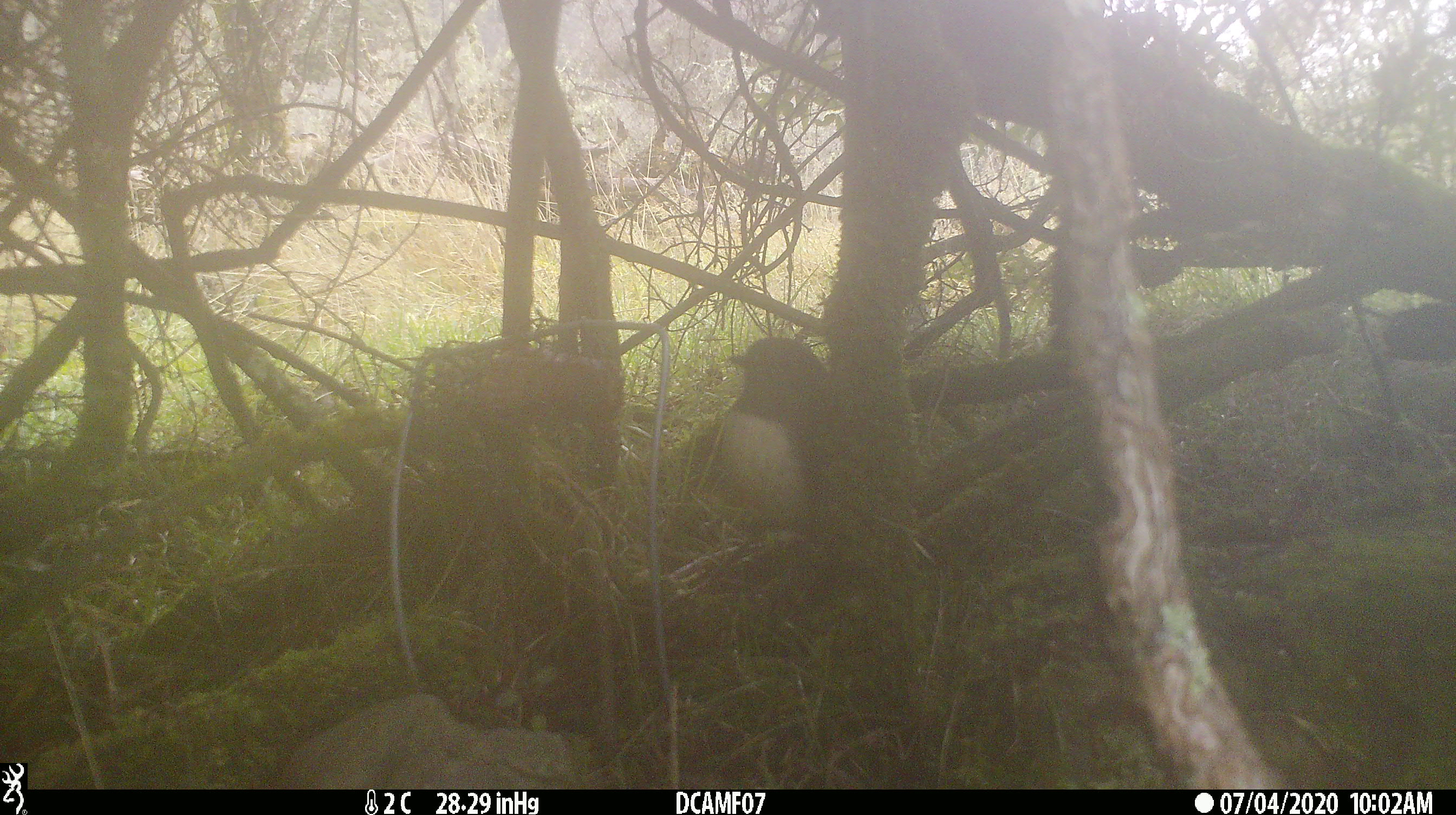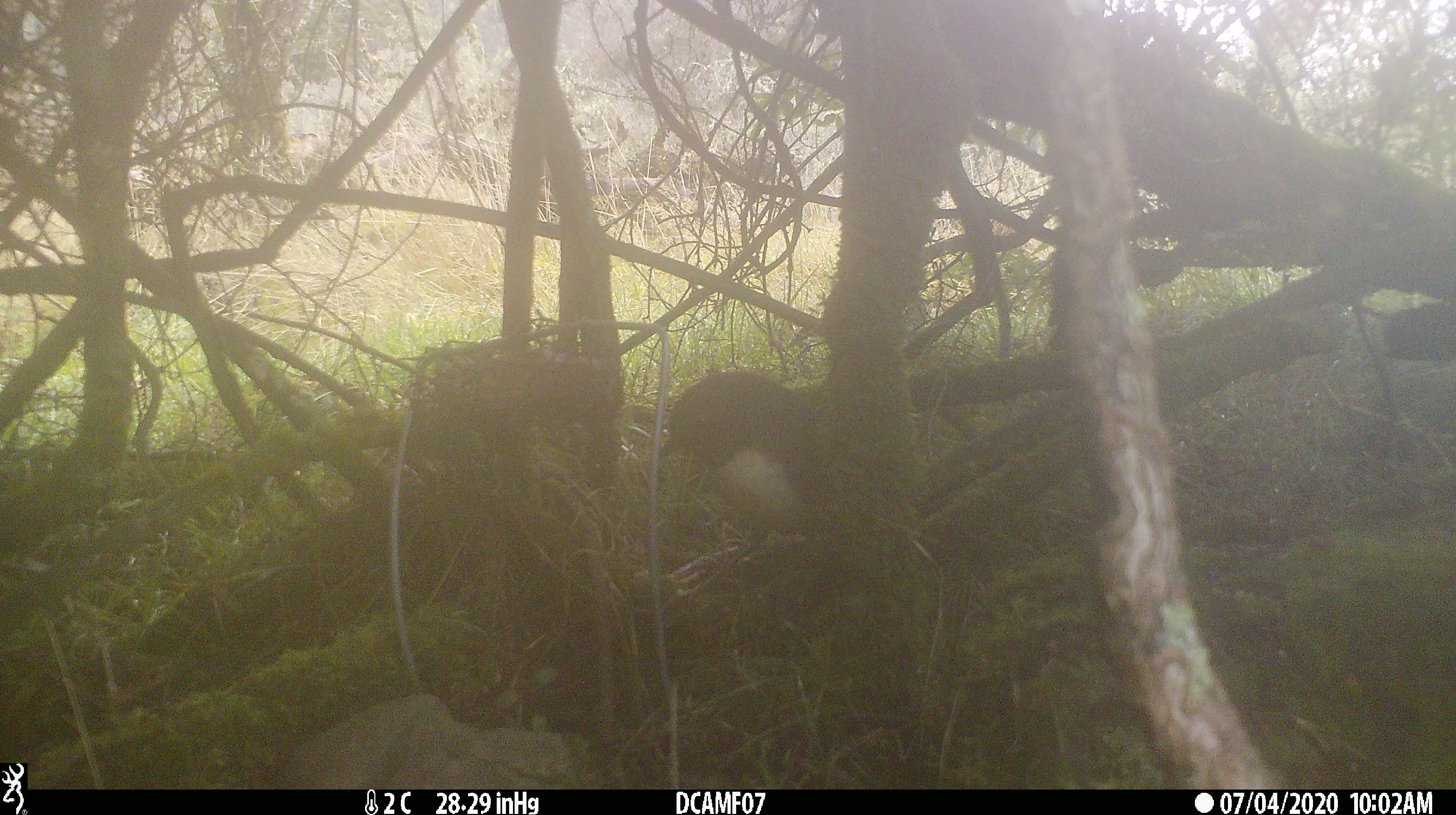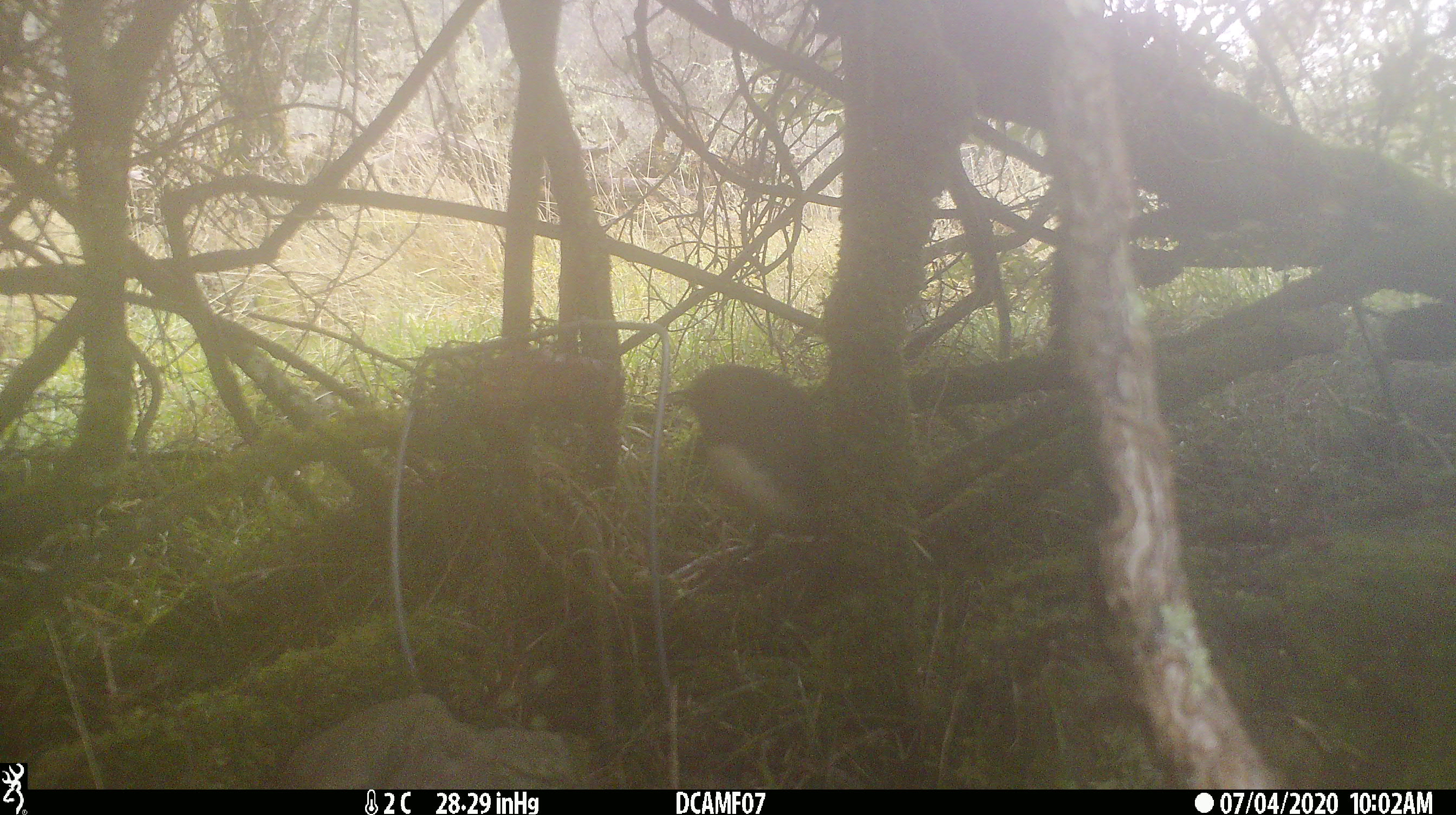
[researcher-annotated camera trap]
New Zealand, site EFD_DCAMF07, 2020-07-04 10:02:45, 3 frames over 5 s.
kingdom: Animalia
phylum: Chordata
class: Aves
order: Passeriformes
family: Petroicidae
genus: Petroica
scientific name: Petroica australis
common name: new zealand robin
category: robin